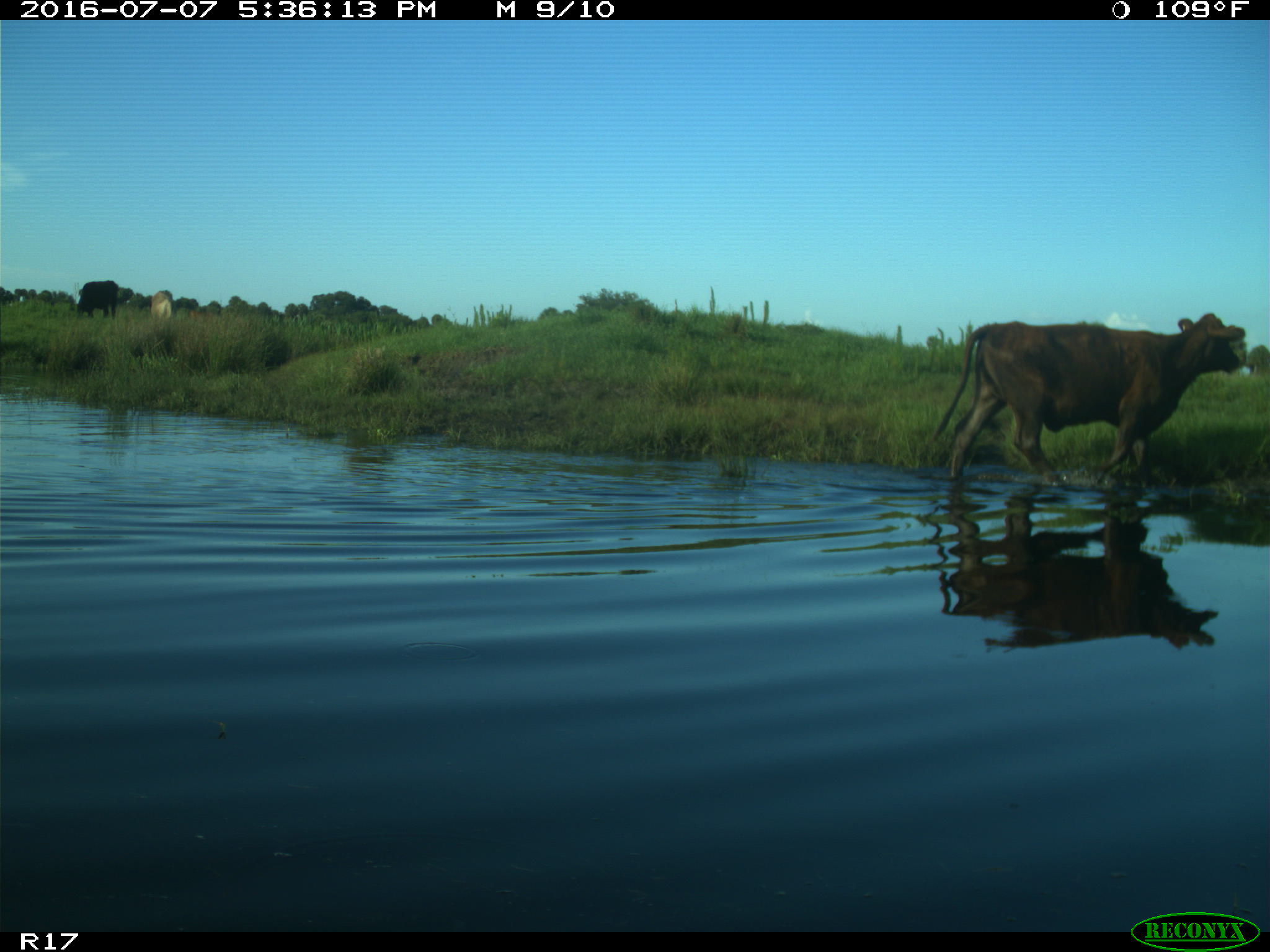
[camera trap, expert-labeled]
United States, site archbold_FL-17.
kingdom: Animalia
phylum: Chordata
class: Mammalia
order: Artiodactyla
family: Bovidae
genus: Bos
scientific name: Bos taurus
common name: domestic cow